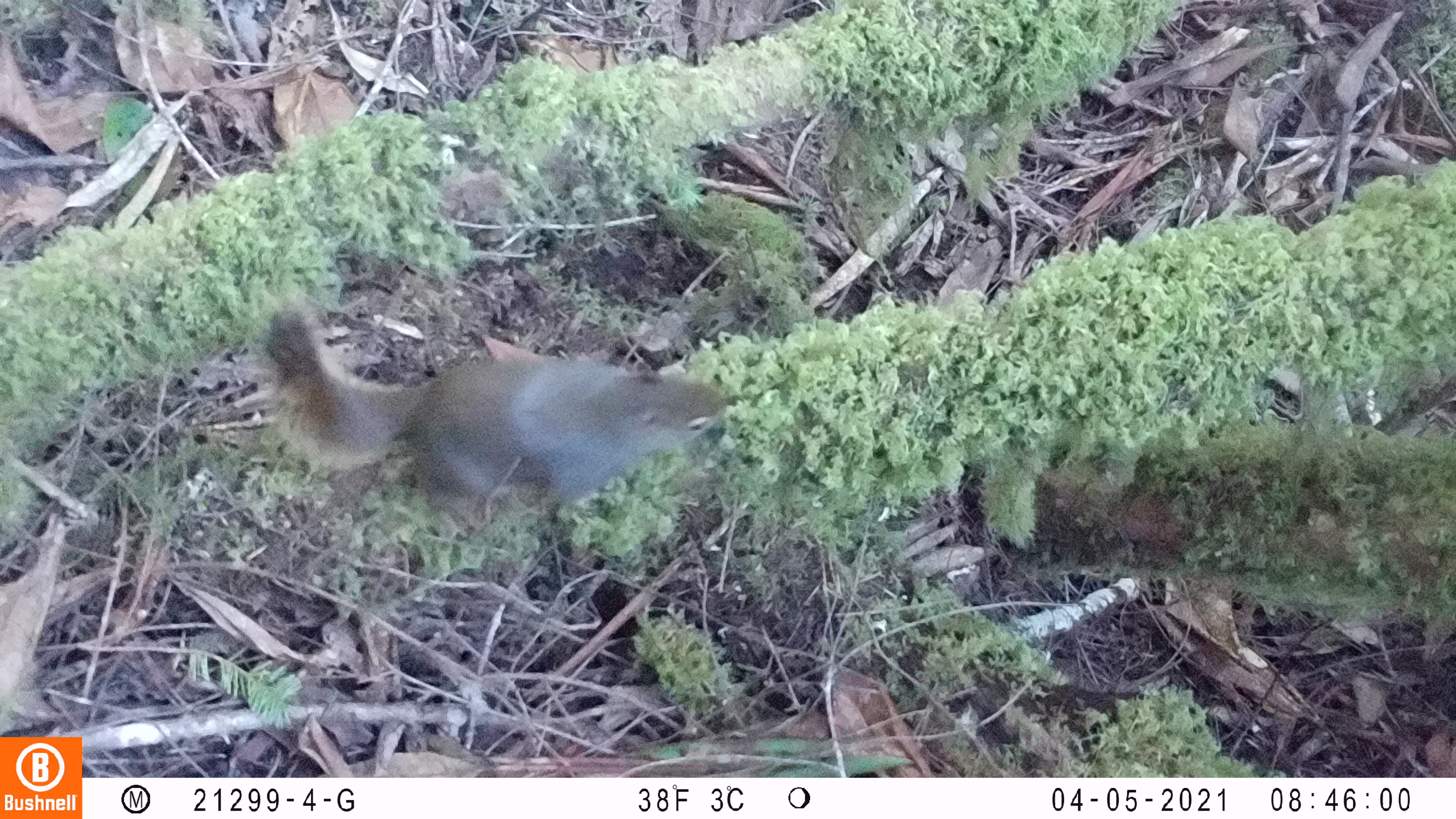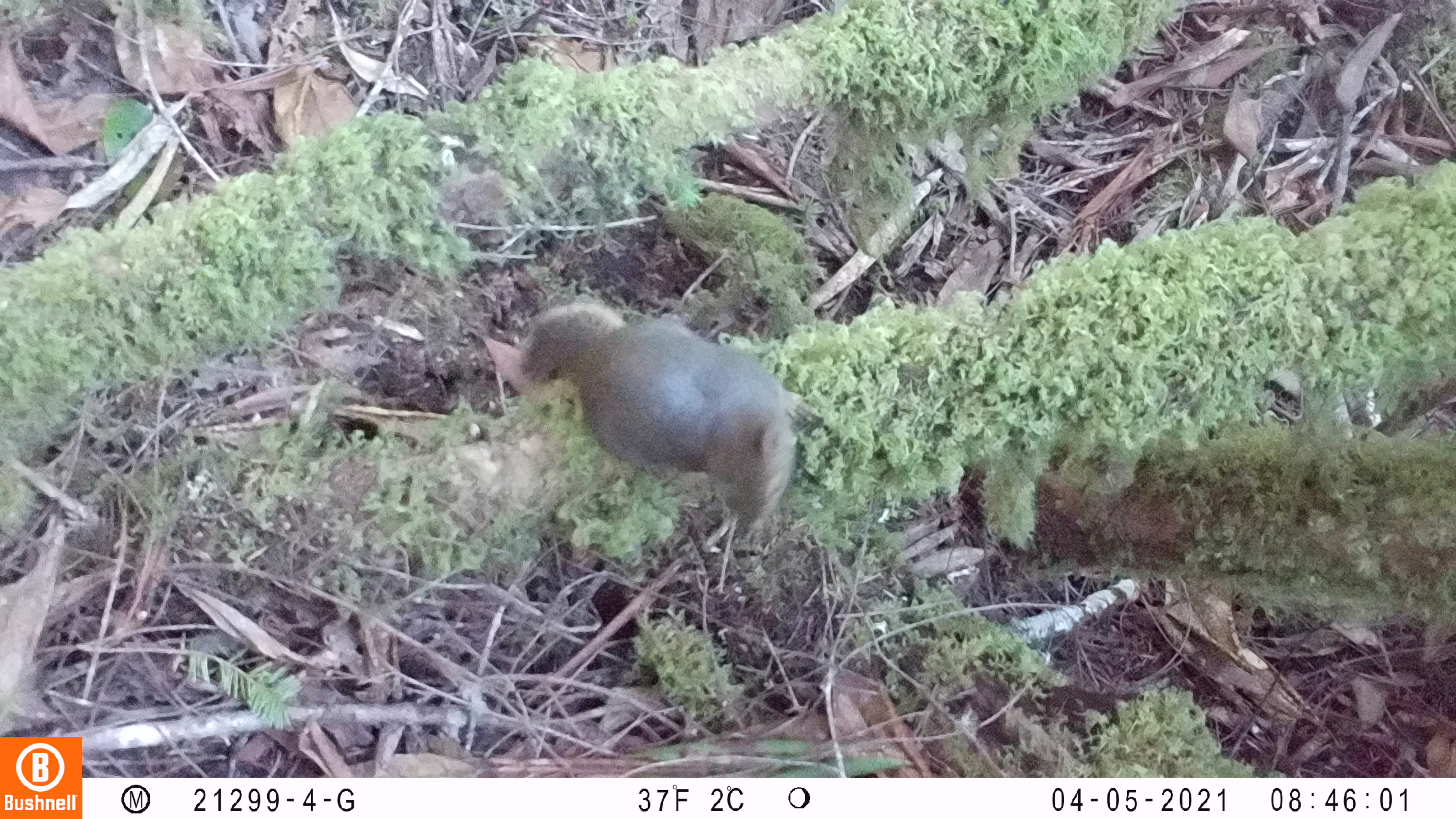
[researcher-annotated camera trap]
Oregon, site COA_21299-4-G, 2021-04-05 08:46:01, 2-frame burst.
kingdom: Animalia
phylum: Chordata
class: Mammalia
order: Rodentia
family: Sciuridae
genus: Tamiasciurus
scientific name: Tamiasciurus douglasii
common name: douglas squirrel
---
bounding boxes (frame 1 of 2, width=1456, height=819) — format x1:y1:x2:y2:
douglas squirrel: 254:283:742:529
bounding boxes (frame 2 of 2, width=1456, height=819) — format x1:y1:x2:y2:
douglas squirrel: 513:299:821:539